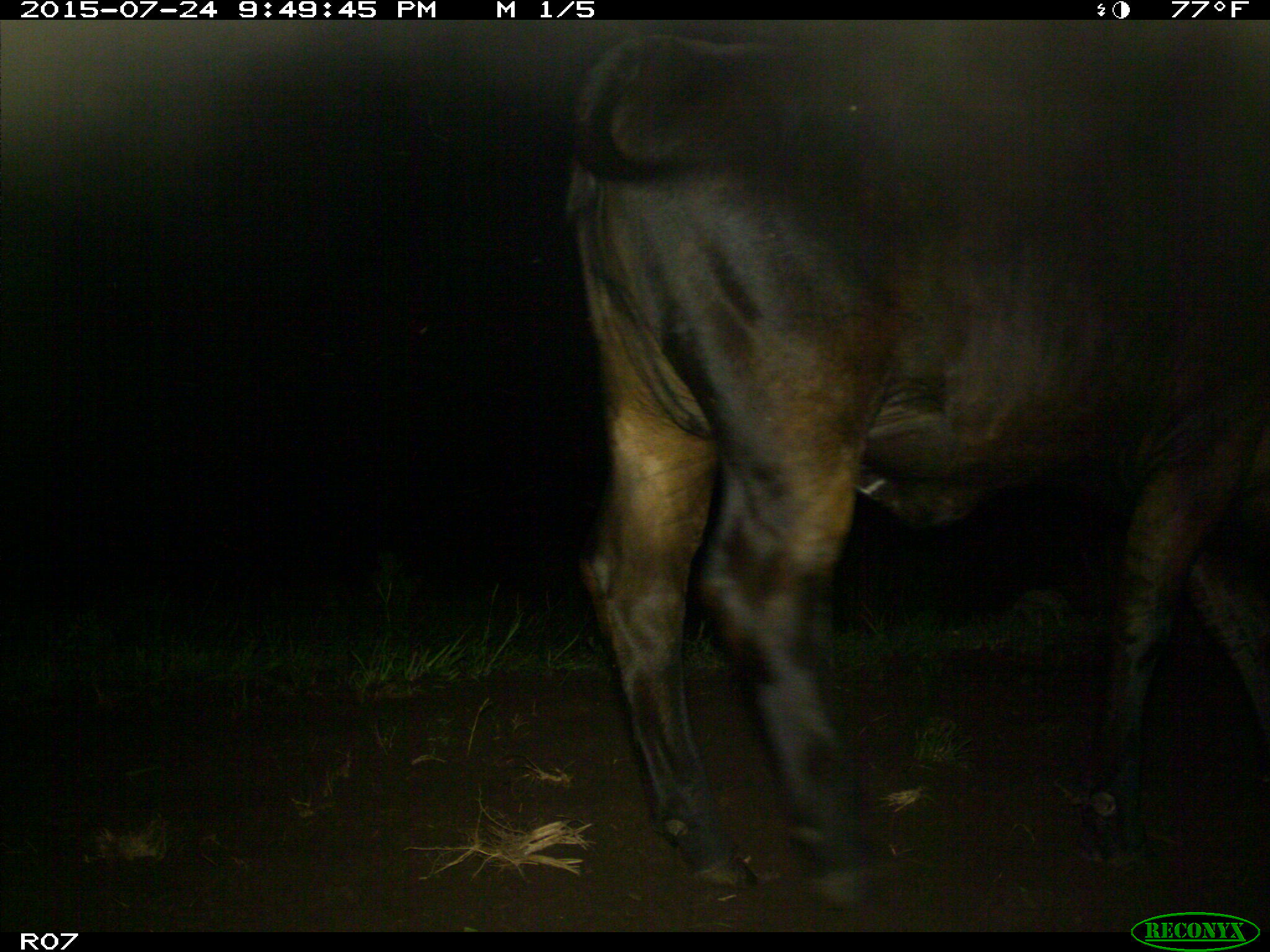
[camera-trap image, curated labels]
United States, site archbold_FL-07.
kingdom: Animalia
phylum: Chordata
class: Mammalia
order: Artiodactyla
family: Bovidae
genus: Bos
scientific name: Bos taurus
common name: domestic cow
Bos taurus (domestic cow).